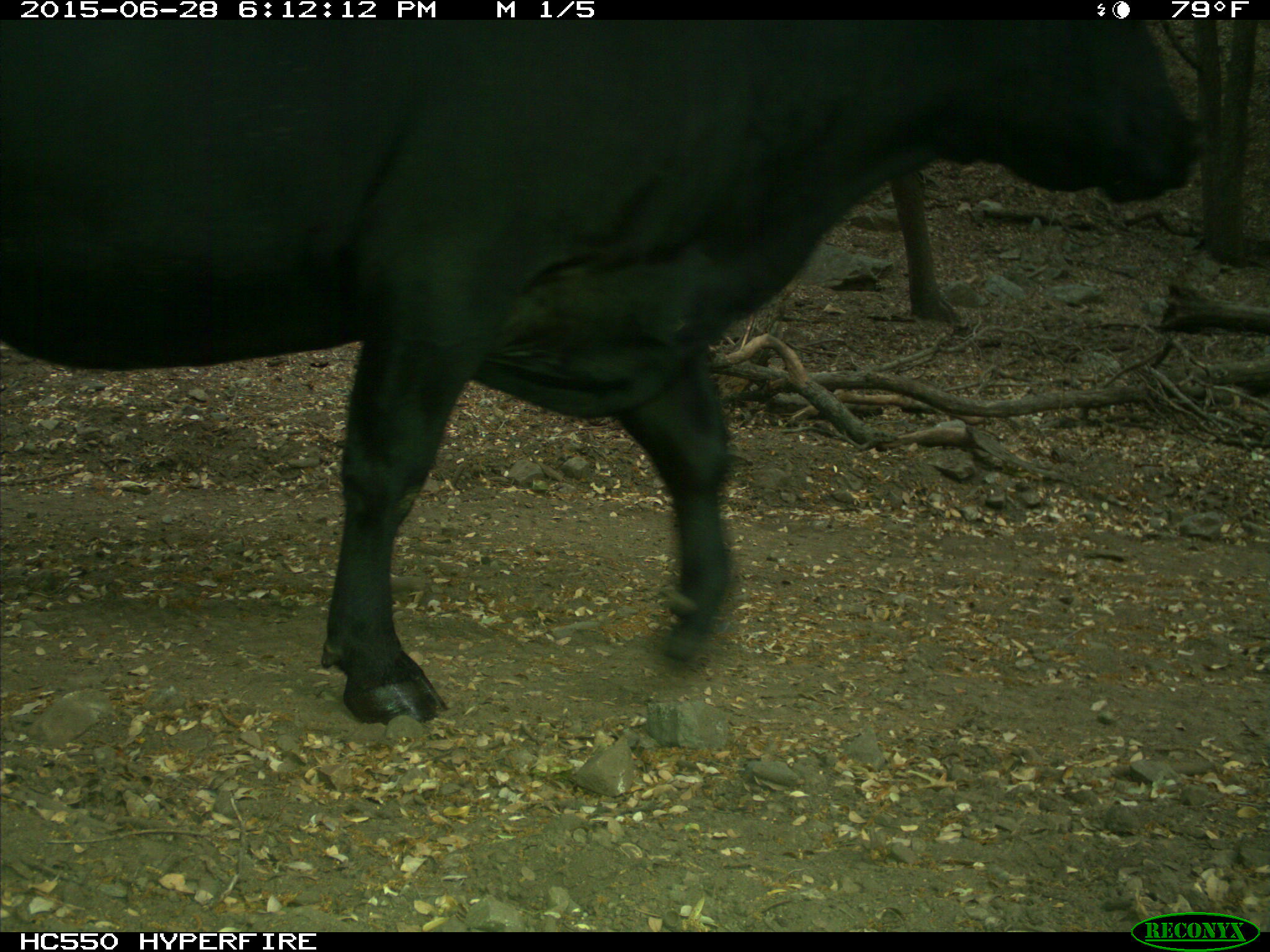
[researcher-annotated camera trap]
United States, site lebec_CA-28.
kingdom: Animalia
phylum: Chordata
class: Mammalia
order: Artiodactyla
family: Bovidae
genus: Bos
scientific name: Bos taurus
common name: domestic cow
Bos taurus (domestic cow).